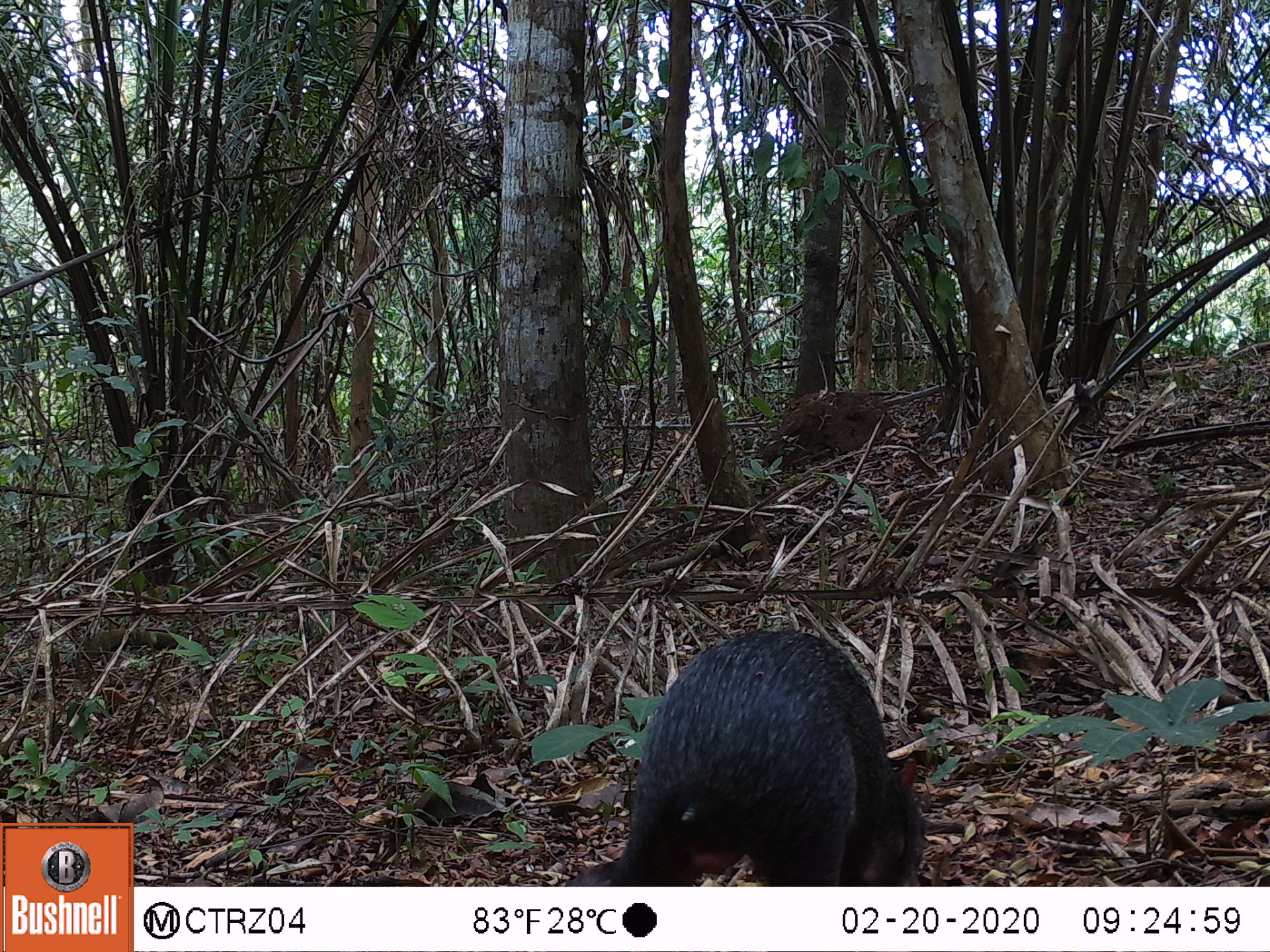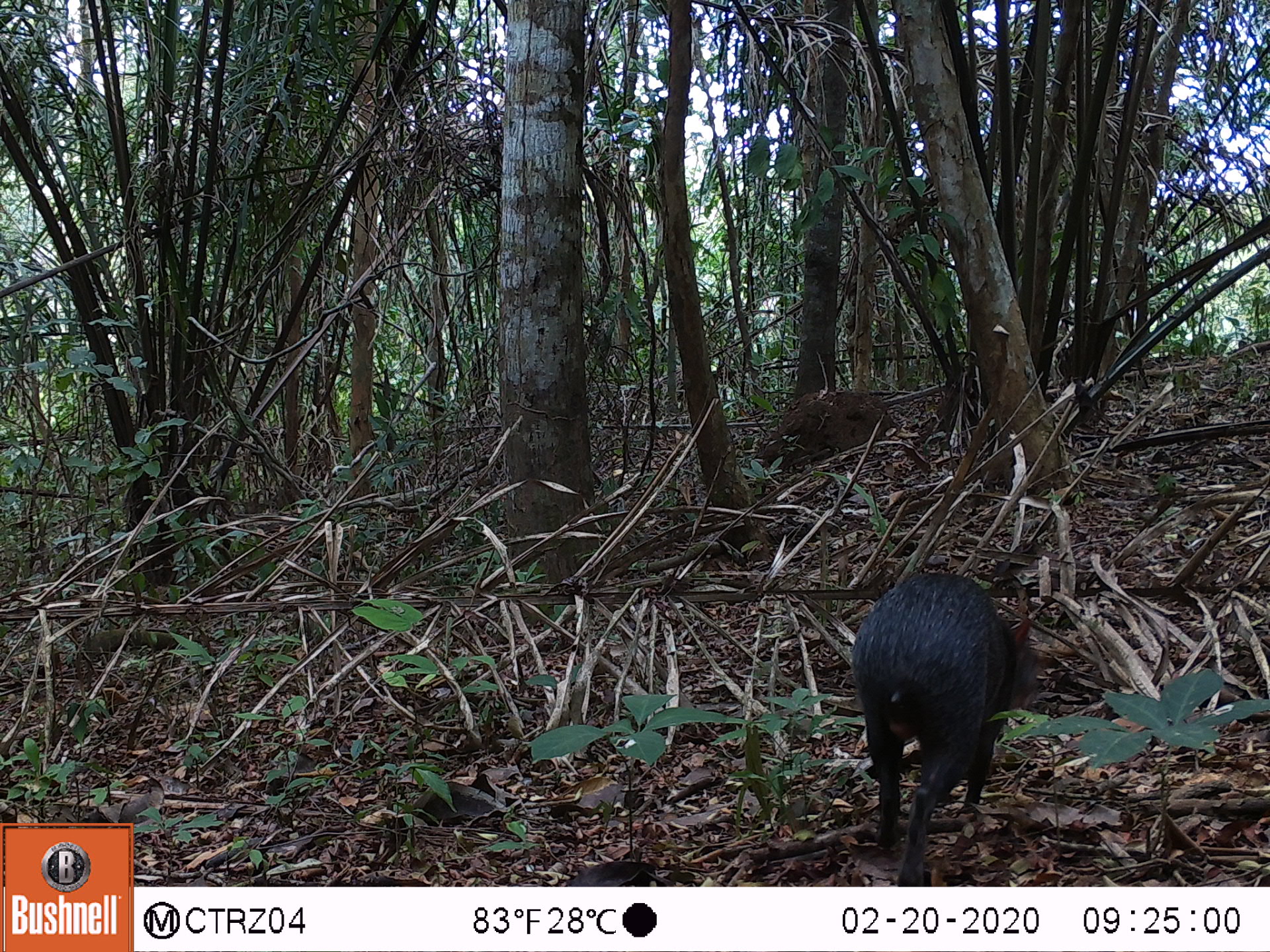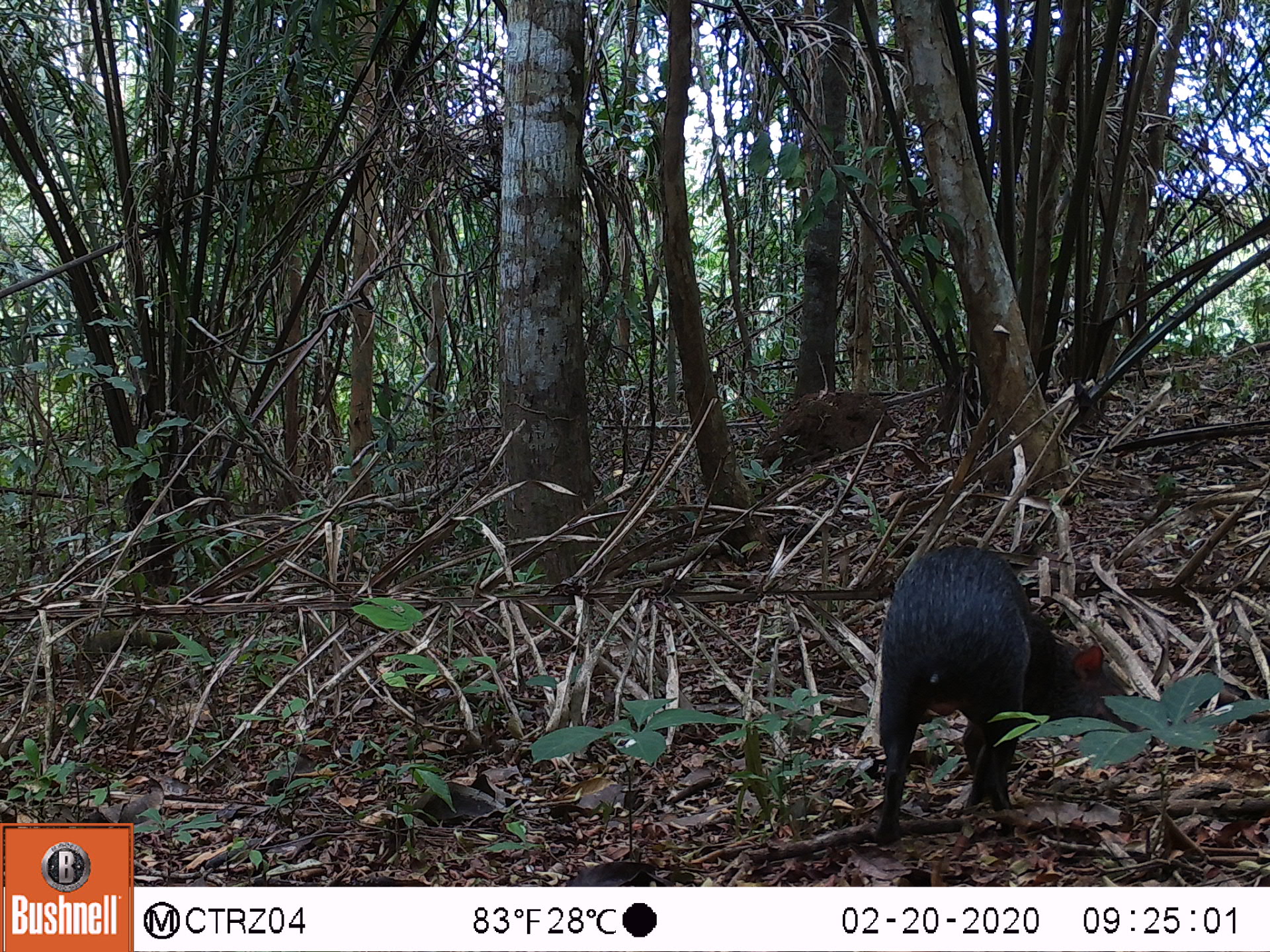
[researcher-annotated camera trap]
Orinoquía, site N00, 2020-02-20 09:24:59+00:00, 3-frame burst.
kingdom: Animalia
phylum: Chordata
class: Mammalia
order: Rodentia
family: Dasyproctidae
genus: Dasyprocta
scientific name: Dasyprocta fuliginosa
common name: black agouti